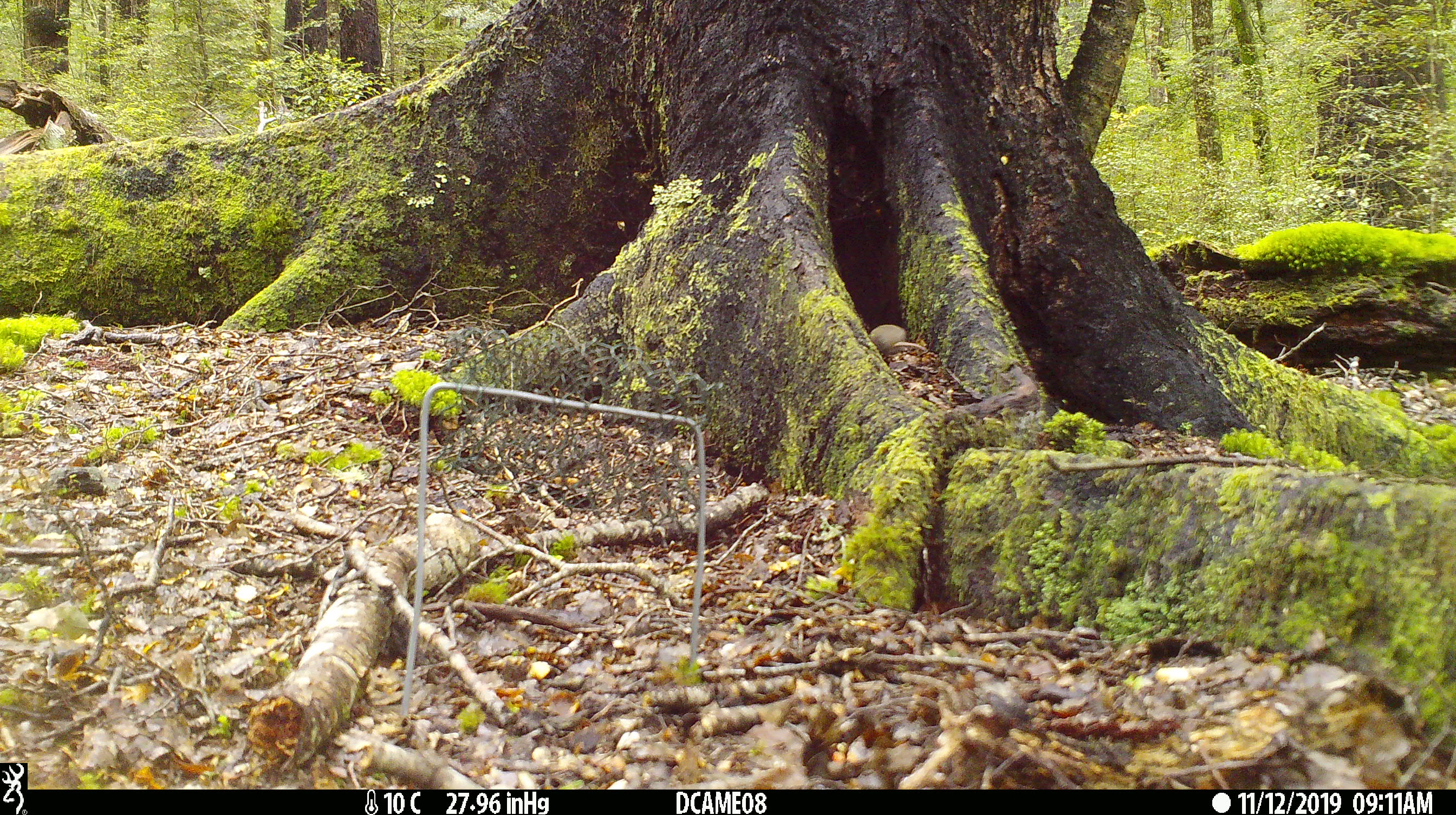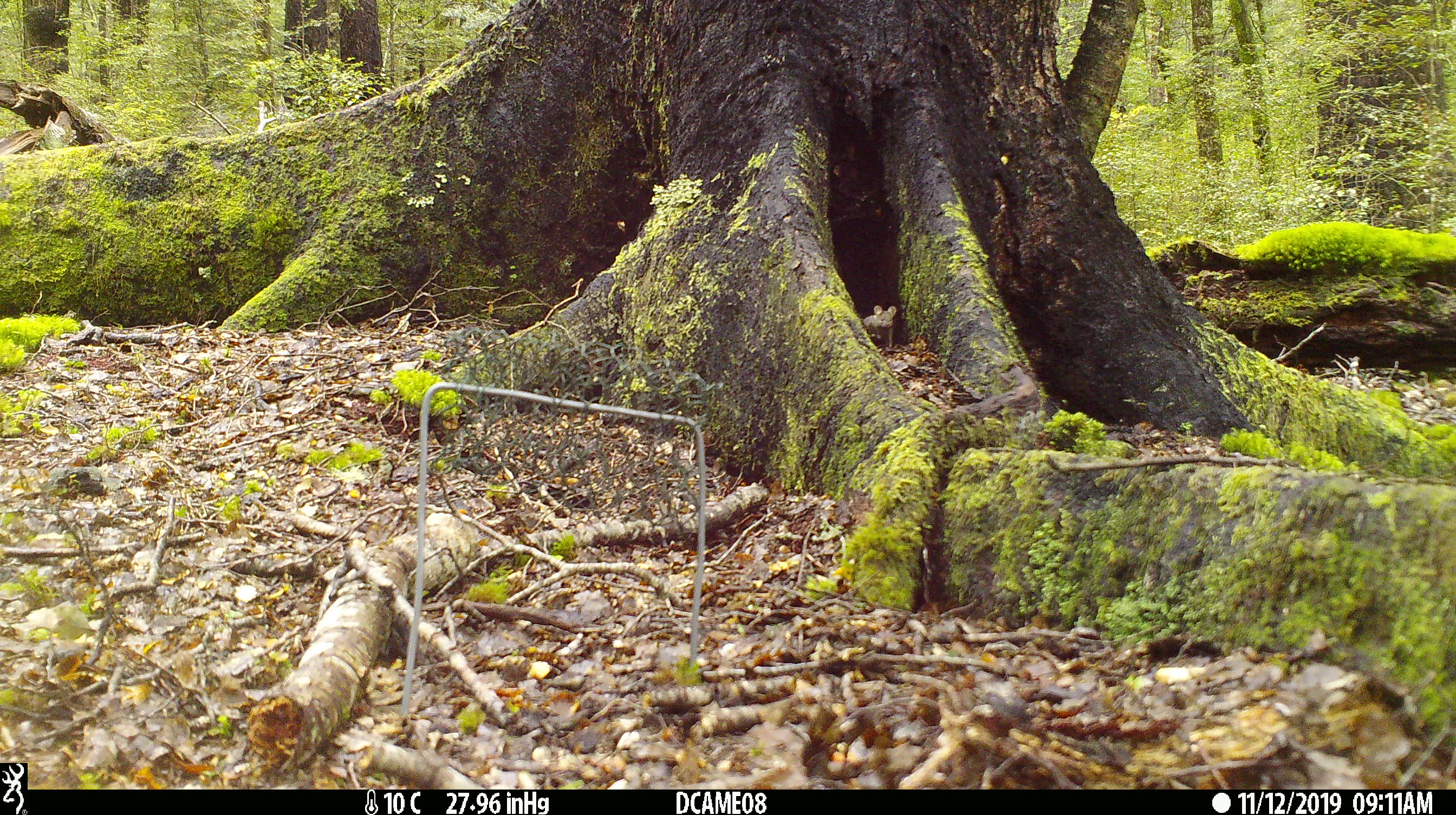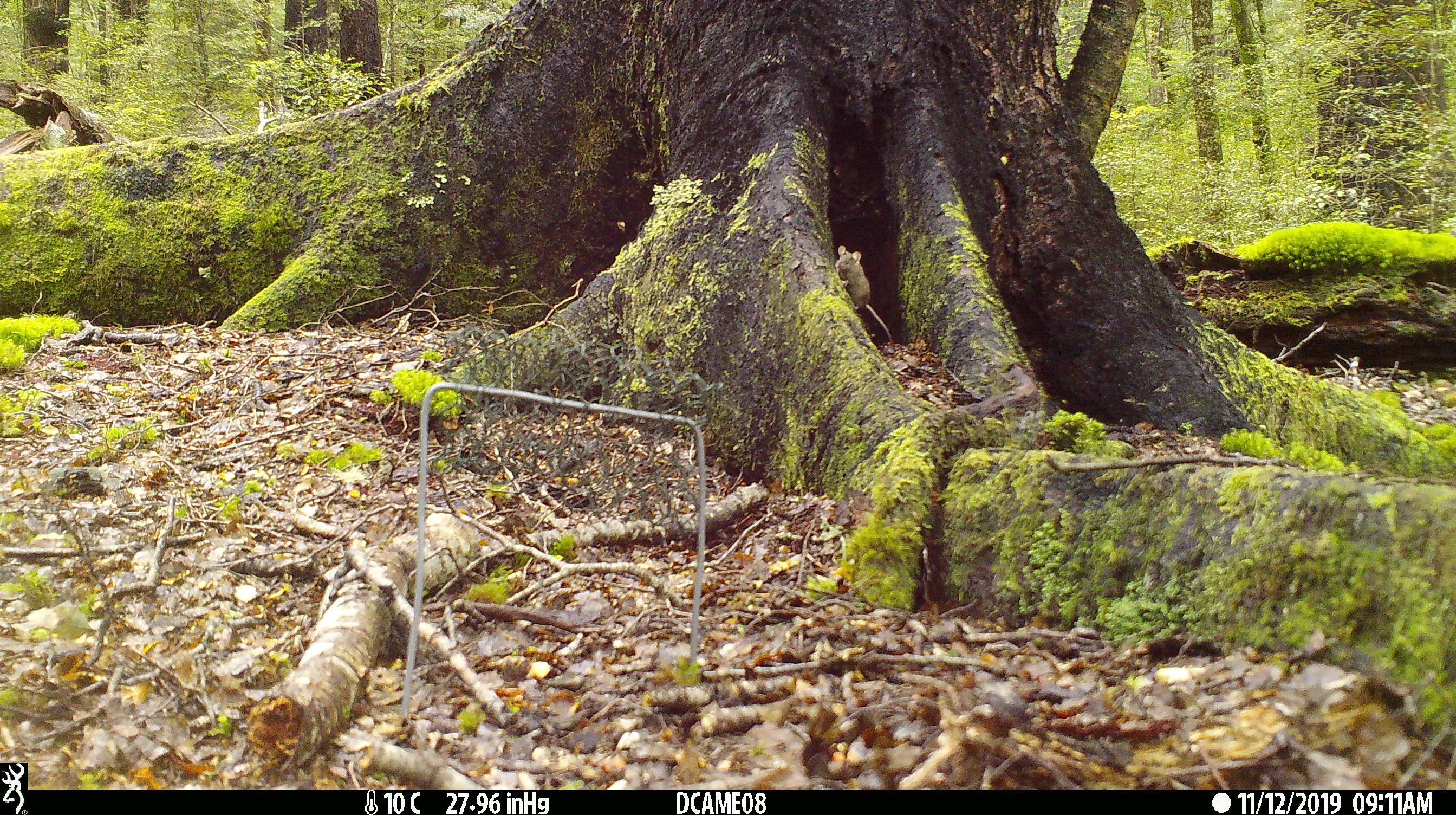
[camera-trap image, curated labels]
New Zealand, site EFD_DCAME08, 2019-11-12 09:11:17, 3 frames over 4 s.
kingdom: Animalia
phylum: Chordata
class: Mammalia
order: Rodentia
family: Muridae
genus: Mus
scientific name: Mus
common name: mouse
Mouse (Mus).